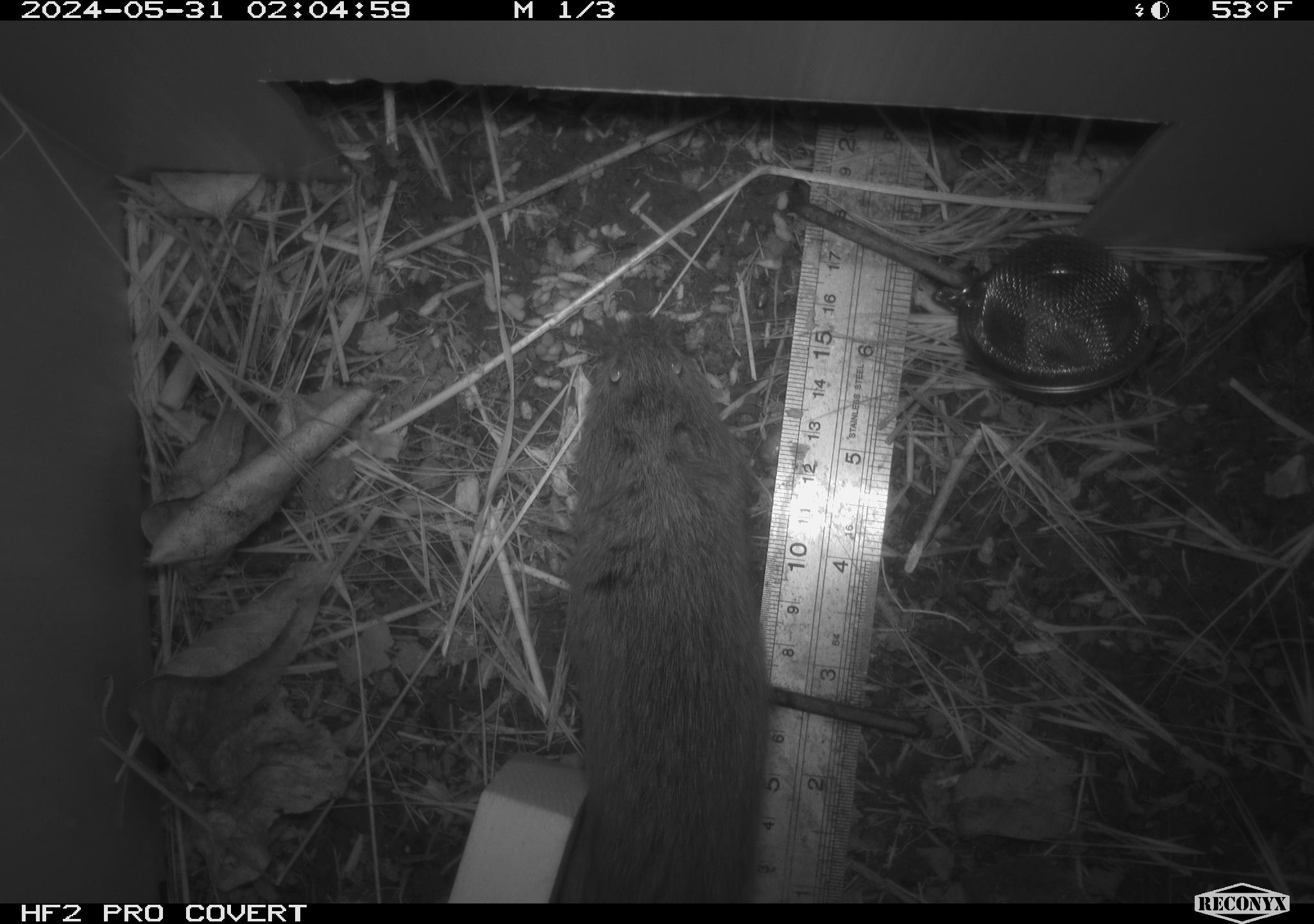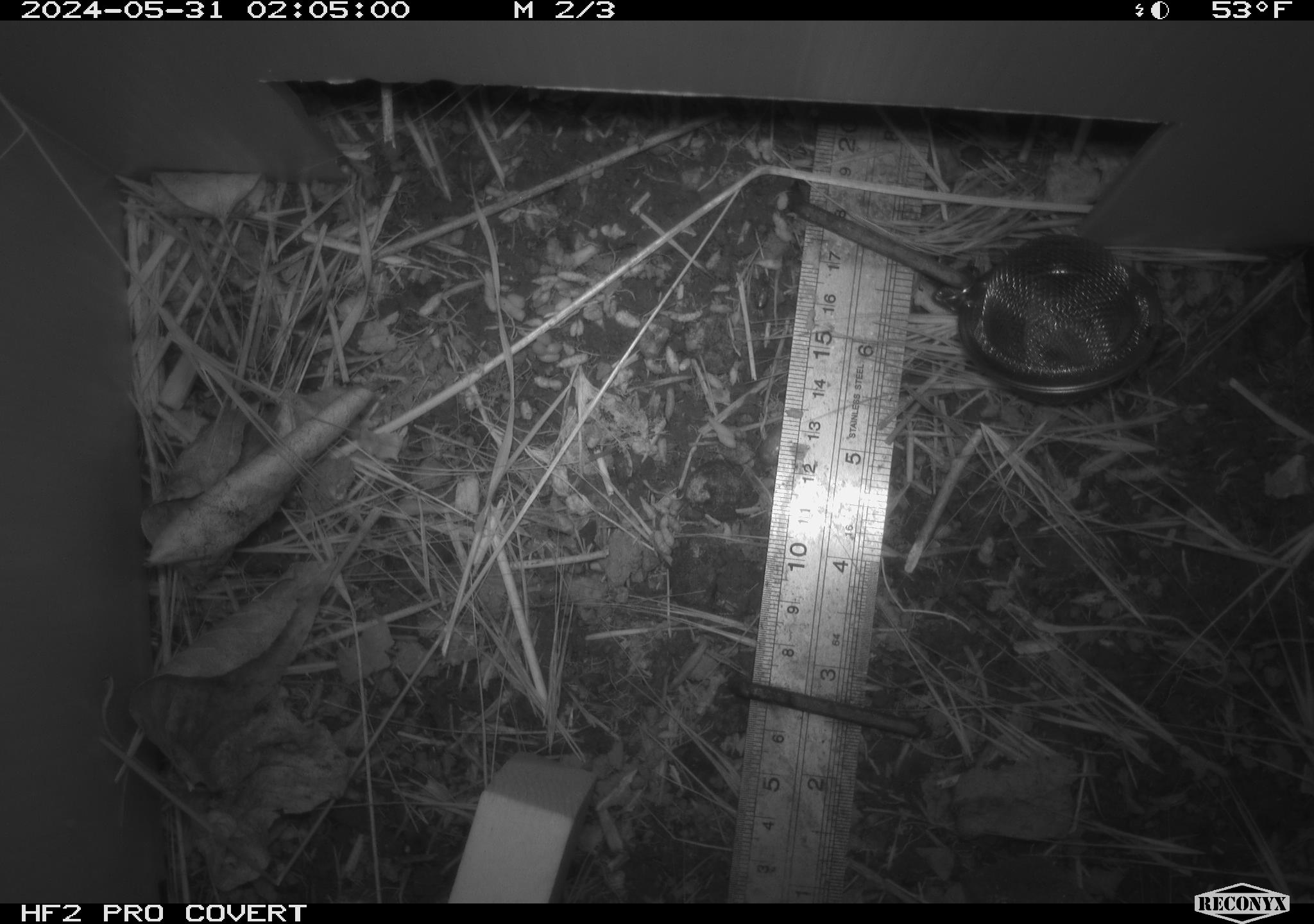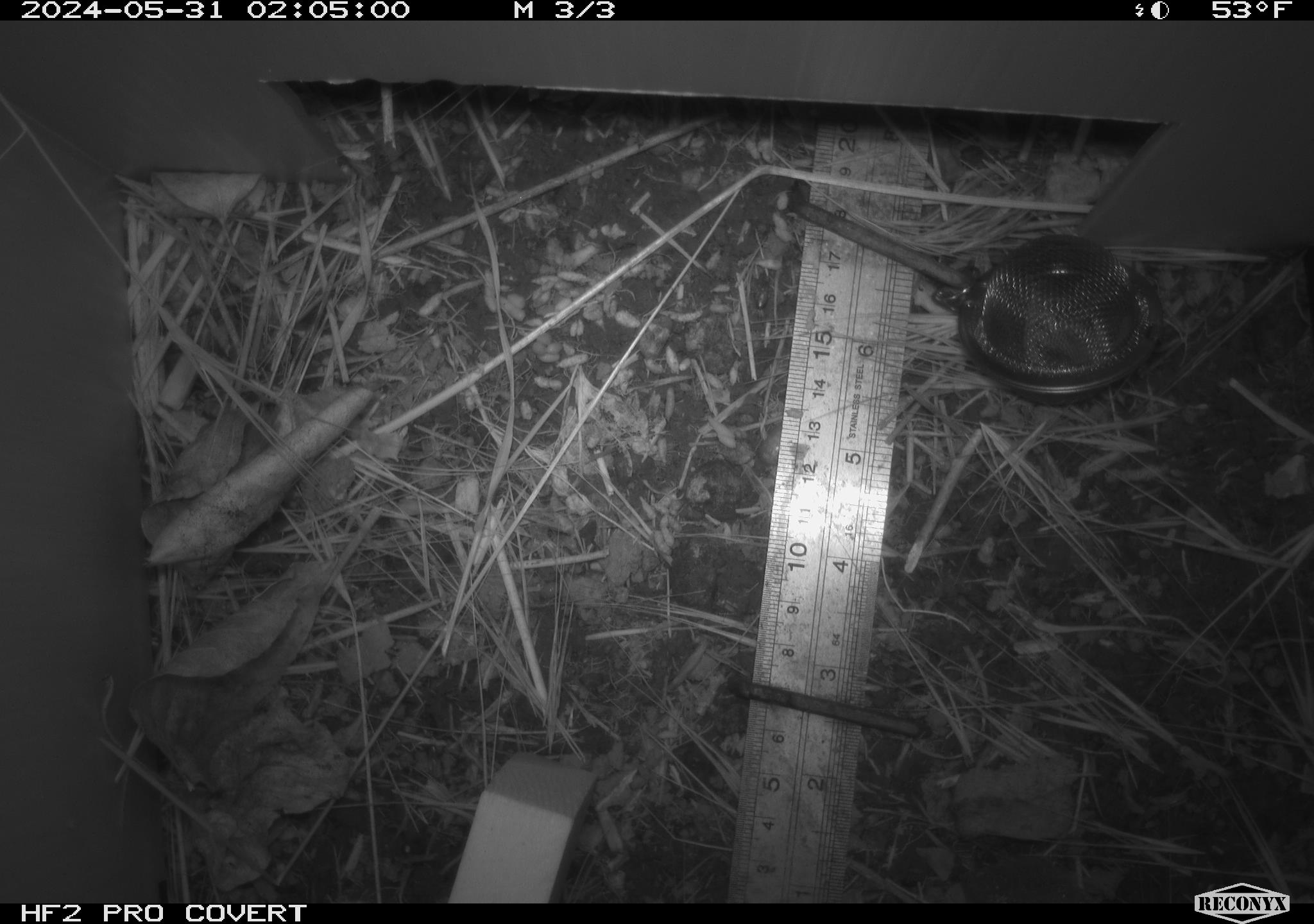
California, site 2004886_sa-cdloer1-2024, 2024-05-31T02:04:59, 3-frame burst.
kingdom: Animalia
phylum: Chordata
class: Mammalia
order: Rodentia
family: Cricetidae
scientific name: Arvicolinae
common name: voles, lemmings, and muskrats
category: arvicolinae subfamily